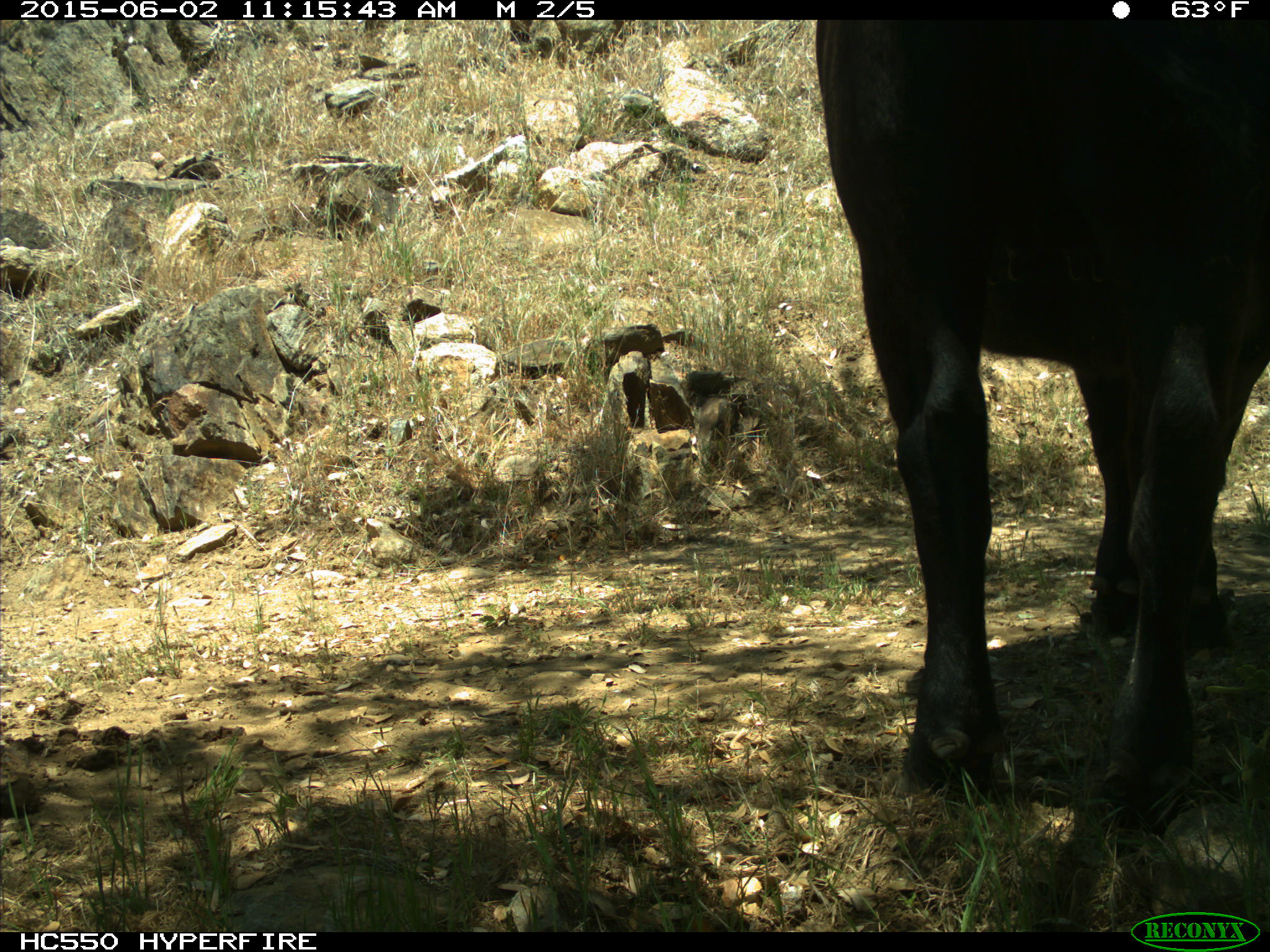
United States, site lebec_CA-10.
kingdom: Animalia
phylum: Chordata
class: Mammalia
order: Artiodactyla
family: Bovidae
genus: Bos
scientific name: Bos taurus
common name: domestic cow